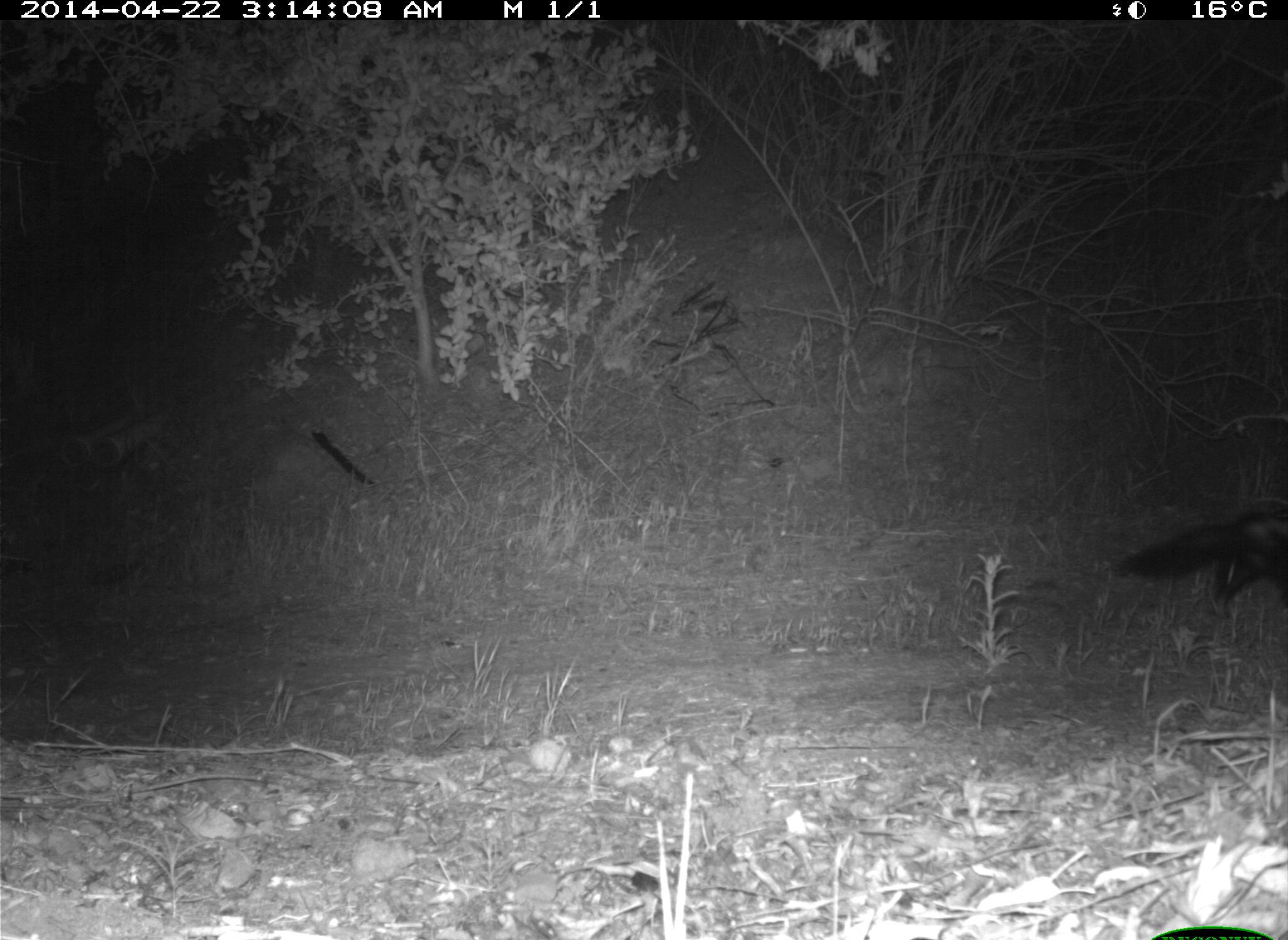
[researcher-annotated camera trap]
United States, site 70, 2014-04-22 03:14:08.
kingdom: Animalia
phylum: Chordata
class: Mammalia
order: Carnivora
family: Canidae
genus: Canis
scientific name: Canis latrans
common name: coyote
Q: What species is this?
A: Coyote (Canis latrans).